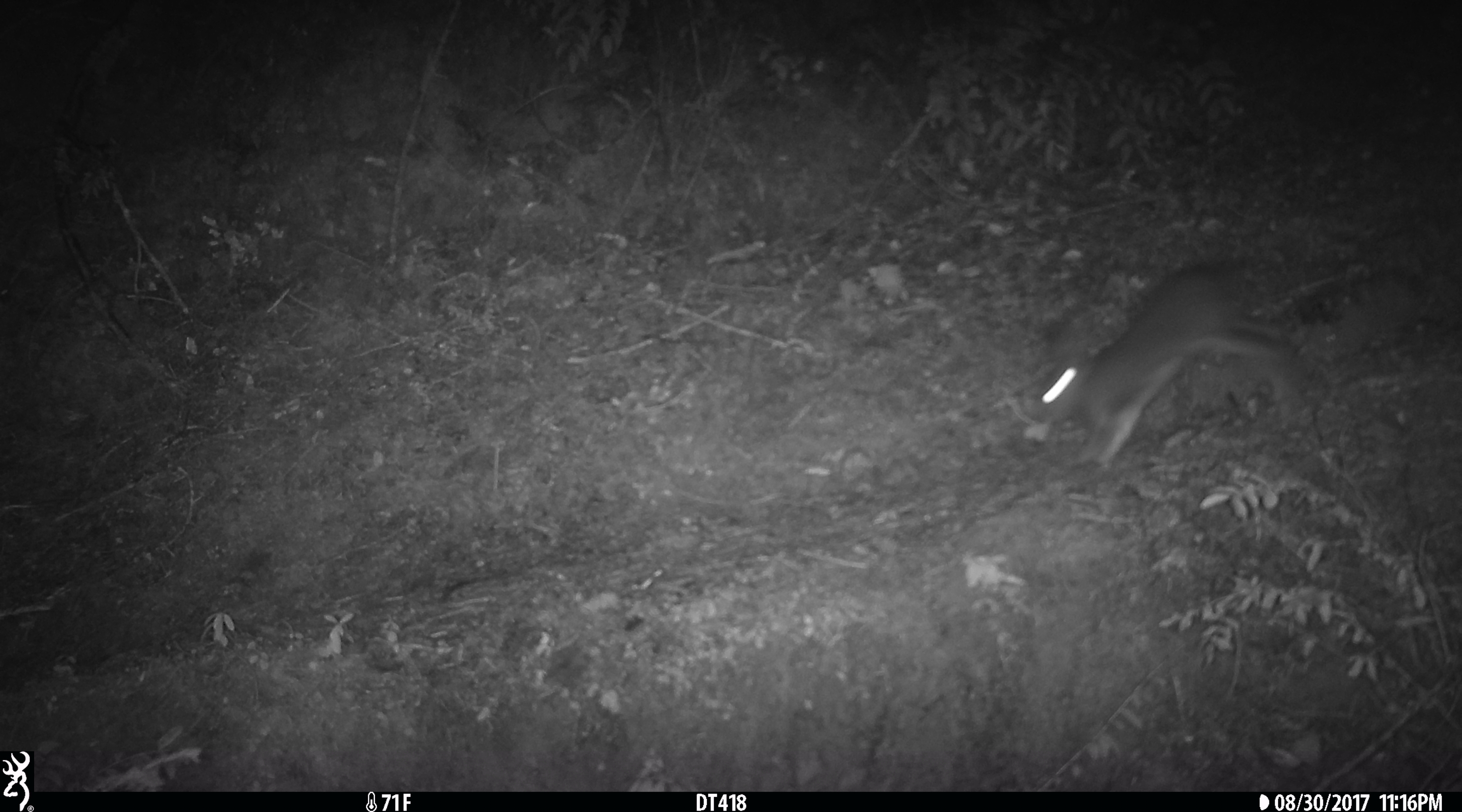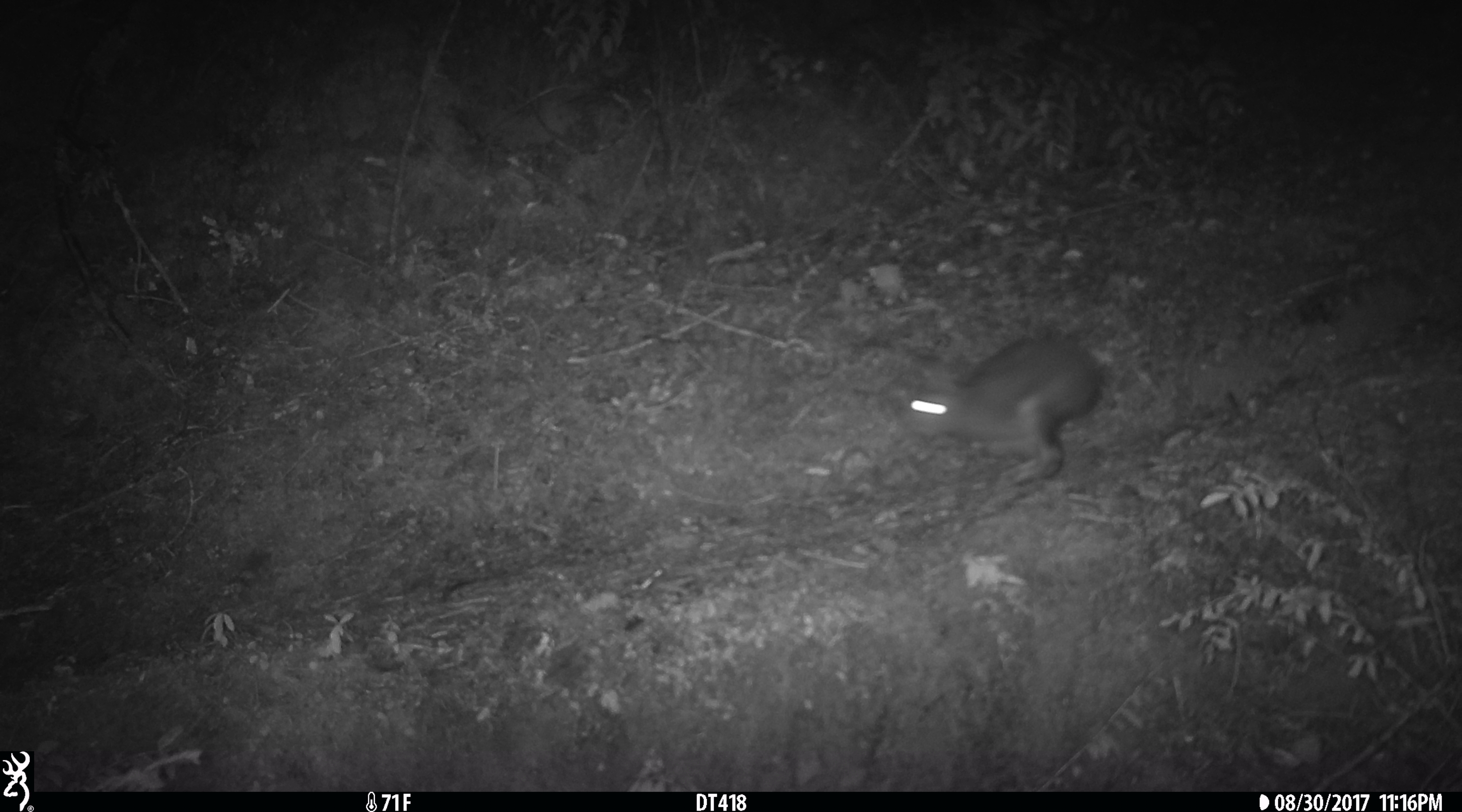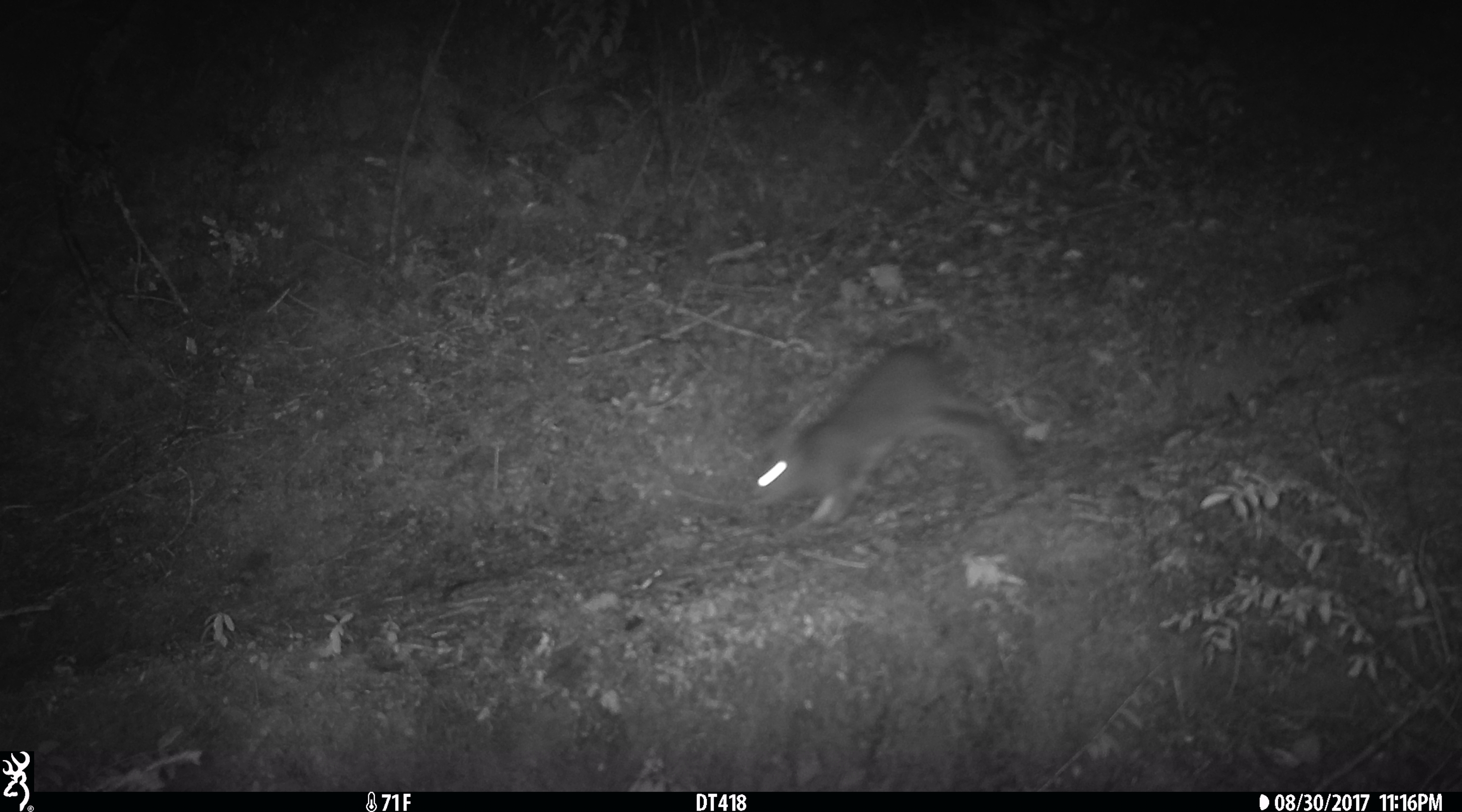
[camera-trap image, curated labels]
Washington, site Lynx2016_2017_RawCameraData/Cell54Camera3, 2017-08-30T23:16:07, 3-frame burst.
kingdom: Animalia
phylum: Chordata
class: Mammalia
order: Lagomorpha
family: Leporidae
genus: Lepus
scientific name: Lepus americanus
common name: snowshoe hare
Lepus americanus (snowshoe hare). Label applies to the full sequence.